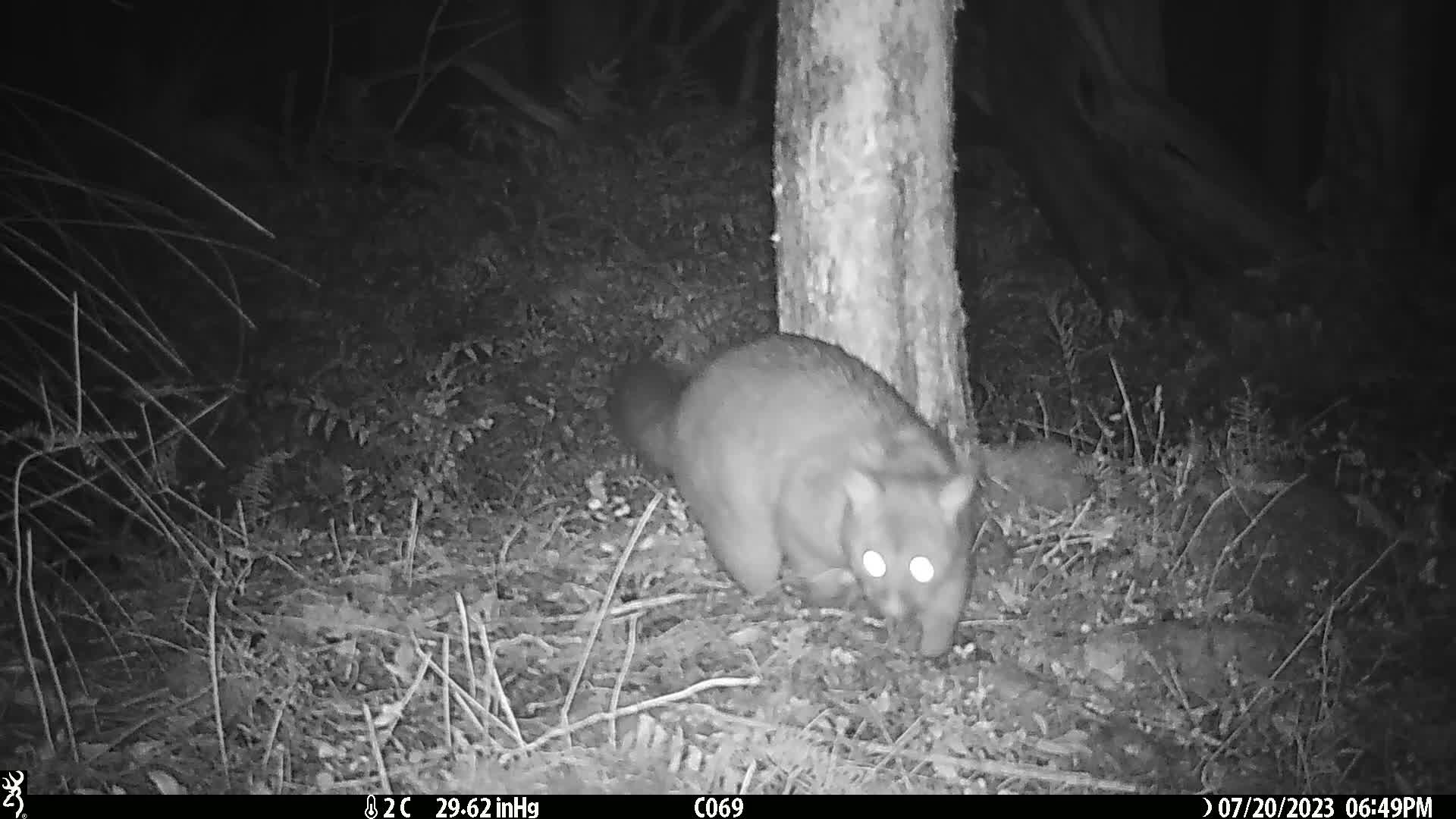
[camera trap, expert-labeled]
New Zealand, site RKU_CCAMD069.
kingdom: Animalia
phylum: Chordata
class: Mammalia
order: Diprotodontia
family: Phalangeridae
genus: Trichosurus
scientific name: Trichosurus vulpecula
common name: common brushtail possum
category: possum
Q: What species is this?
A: Possum (common brushtail possum) (Trichosurus vulpecula).